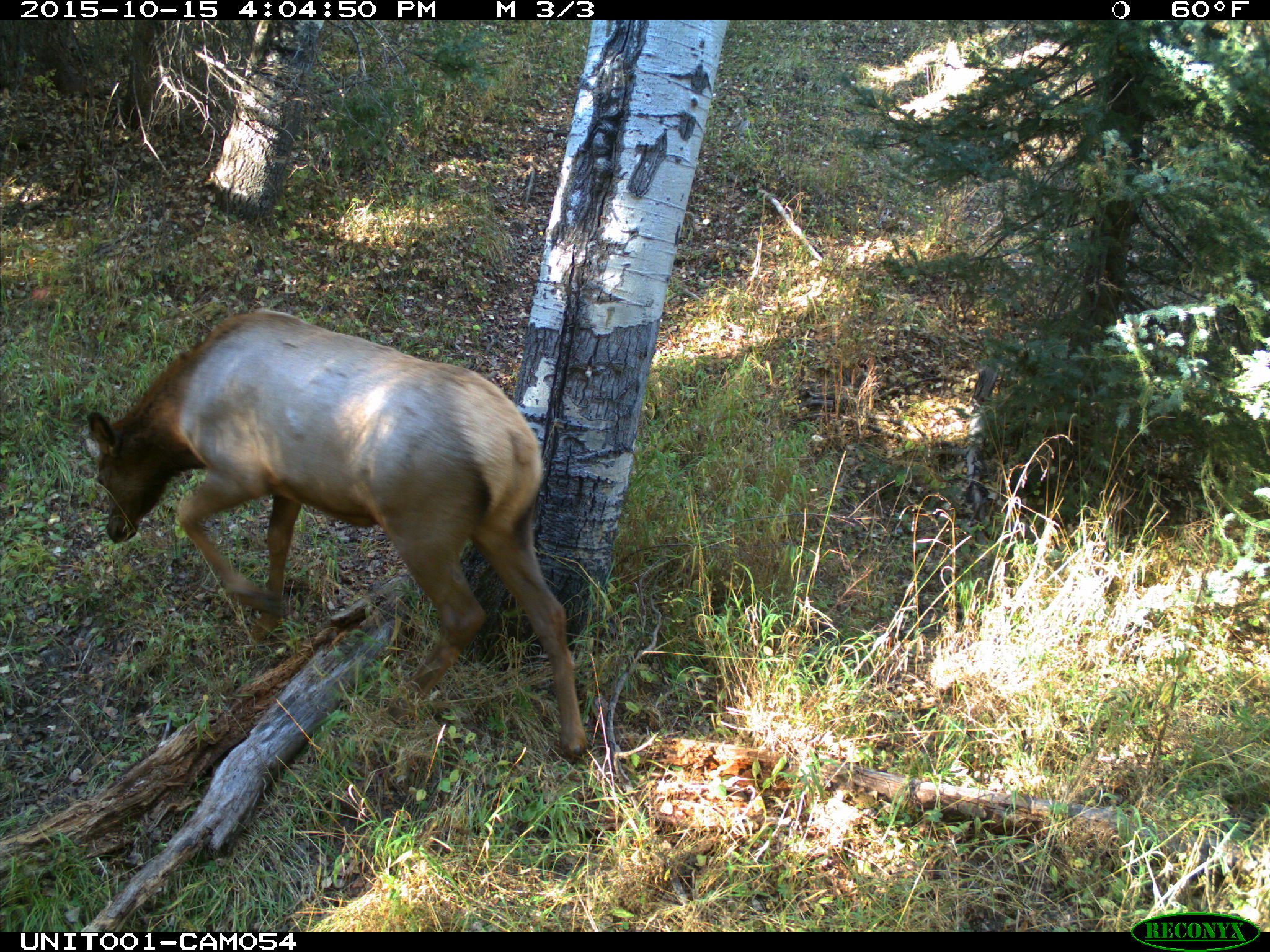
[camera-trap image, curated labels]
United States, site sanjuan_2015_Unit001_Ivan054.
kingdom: Animalia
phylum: Chordata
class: Mammalia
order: Artiodactyla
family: Cervidae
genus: Cervus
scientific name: Cervus elaphus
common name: red deer